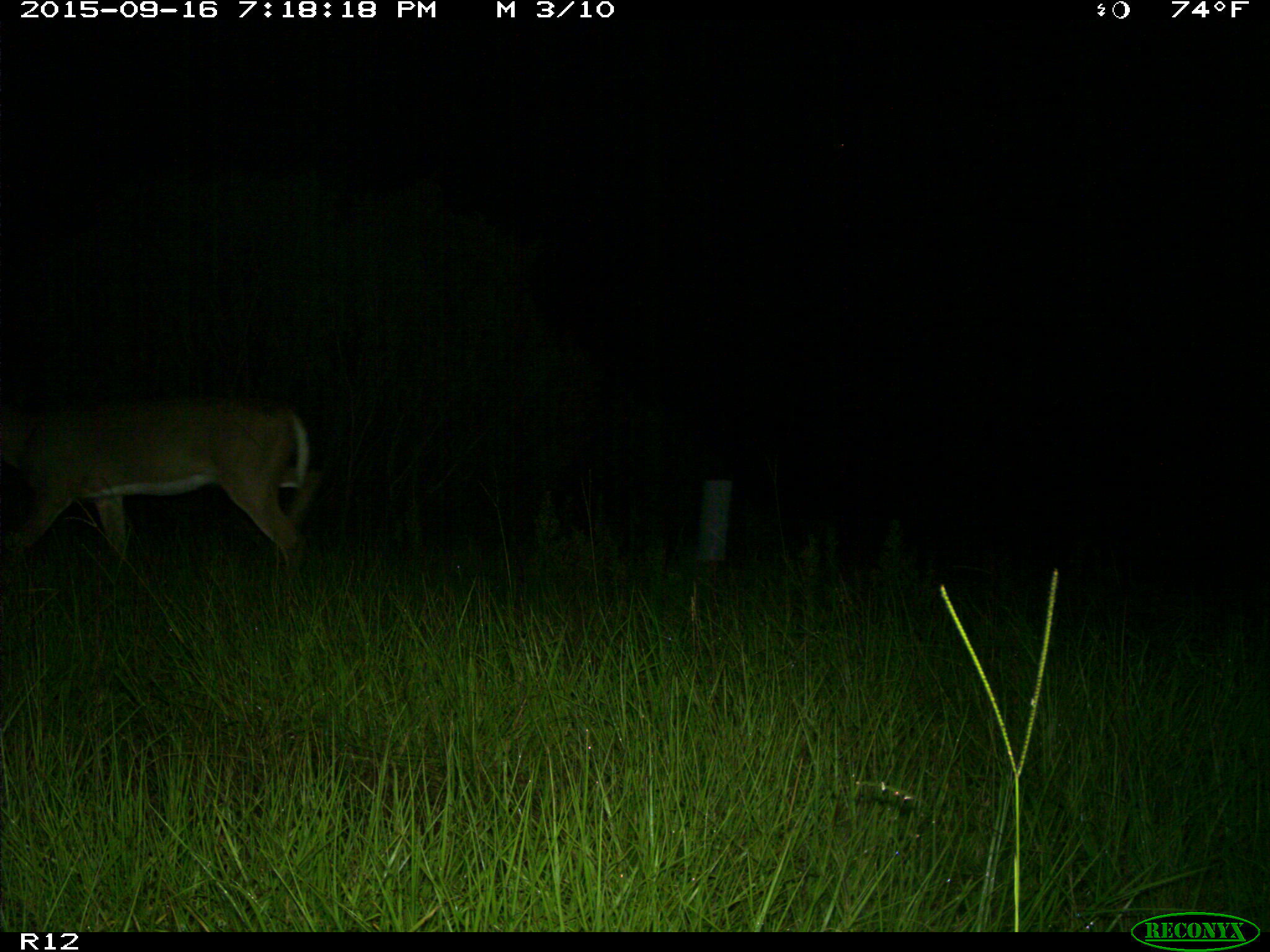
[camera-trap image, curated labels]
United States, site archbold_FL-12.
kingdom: Animalia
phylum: Chordata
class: Mammalia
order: Artiodactyla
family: Cervidae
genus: Odocoileus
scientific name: Odocoileus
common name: deer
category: unidentified deer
Unidentified deer (deer) (Odocoileus).